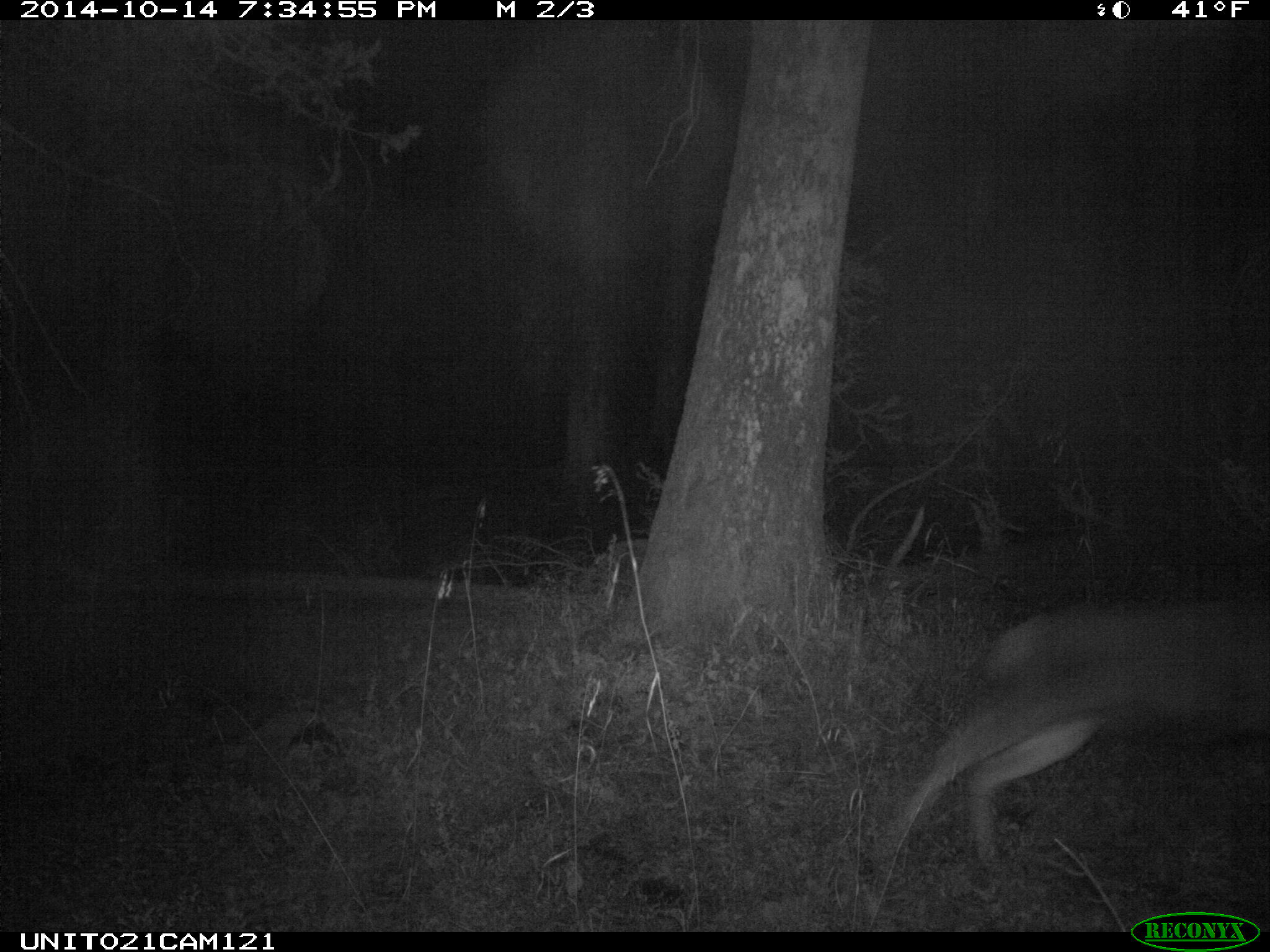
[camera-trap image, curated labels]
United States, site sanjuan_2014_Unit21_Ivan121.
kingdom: Animalia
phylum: Chordata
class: Mammalia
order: Artiodactyla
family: Cervidae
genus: Odocoileus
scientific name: Odocoileus hemionus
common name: mule deer